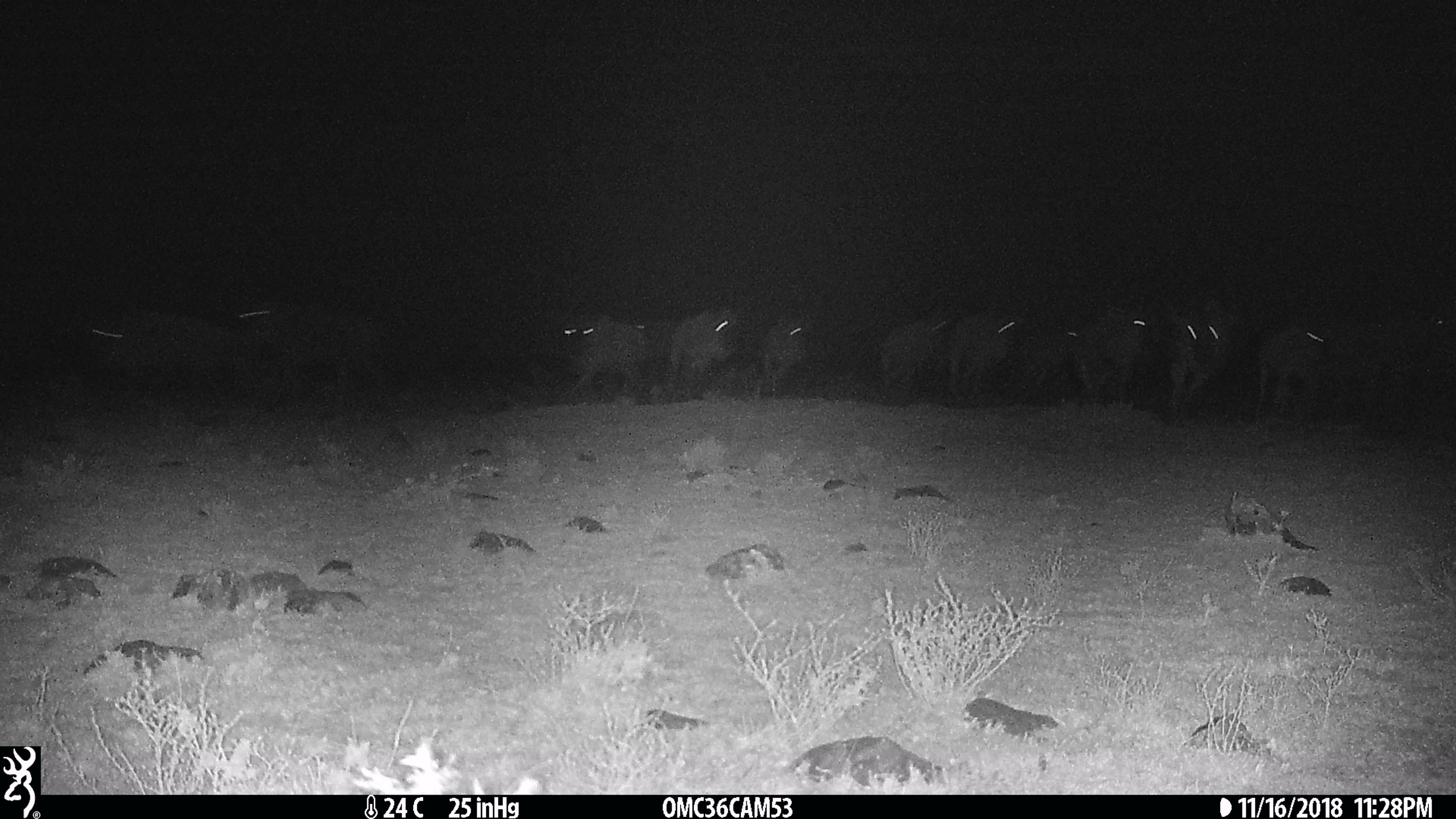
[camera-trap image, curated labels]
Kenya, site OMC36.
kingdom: Animalia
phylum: Chordata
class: Mammalia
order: Artiodactyla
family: Bovidae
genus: Connochaetes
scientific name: Connochaetes taurinus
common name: blue wildebeest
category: wildebeest